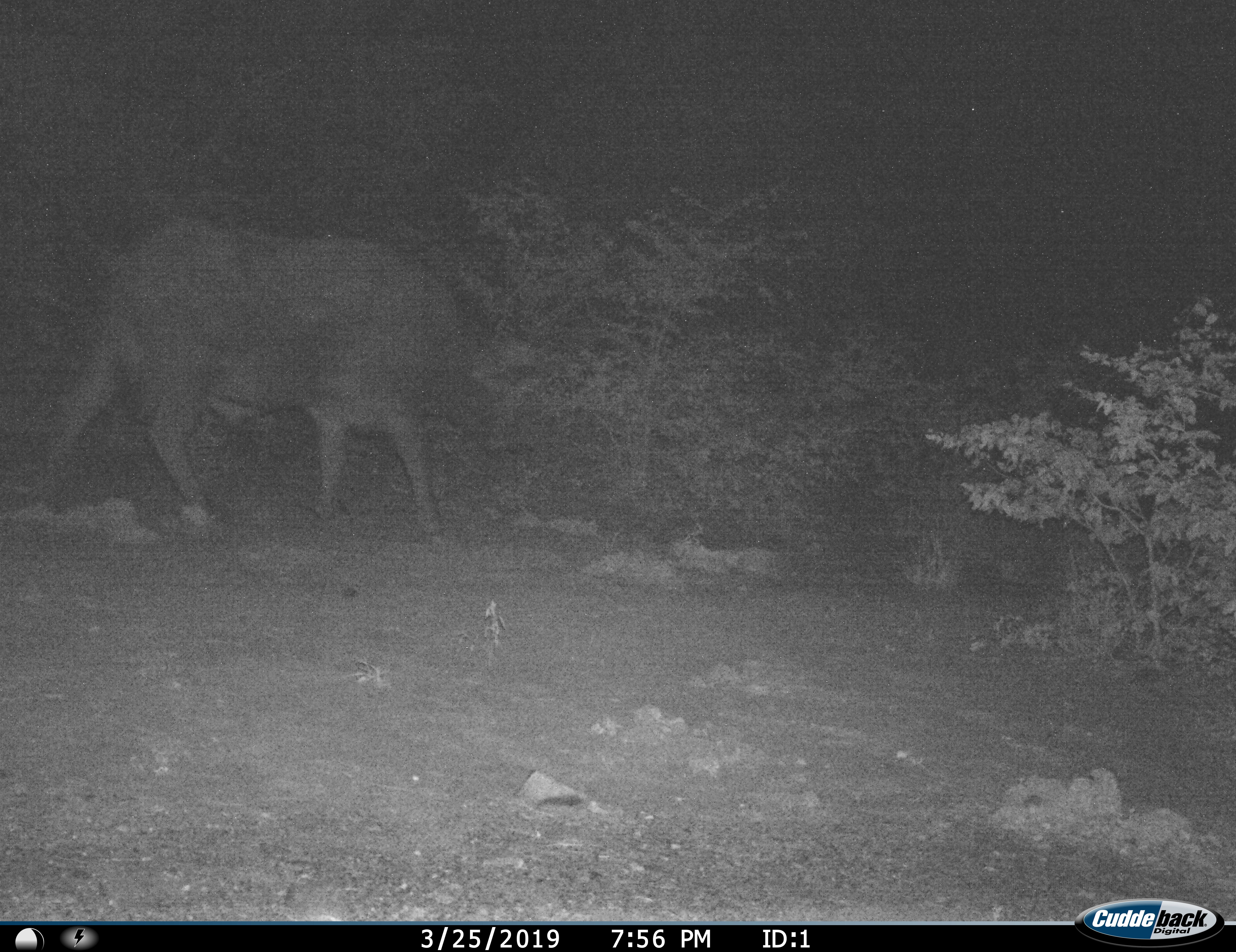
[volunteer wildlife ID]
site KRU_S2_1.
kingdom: Animalia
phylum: Chordata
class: Mammalia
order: Artiodactyla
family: Bovidae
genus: Syncerus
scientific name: Syncerus caffer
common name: african buffalo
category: buffalo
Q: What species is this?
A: Buffalo (african buffalo) (Syncerus caffer).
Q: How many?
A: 1.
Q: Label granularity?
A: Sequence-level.